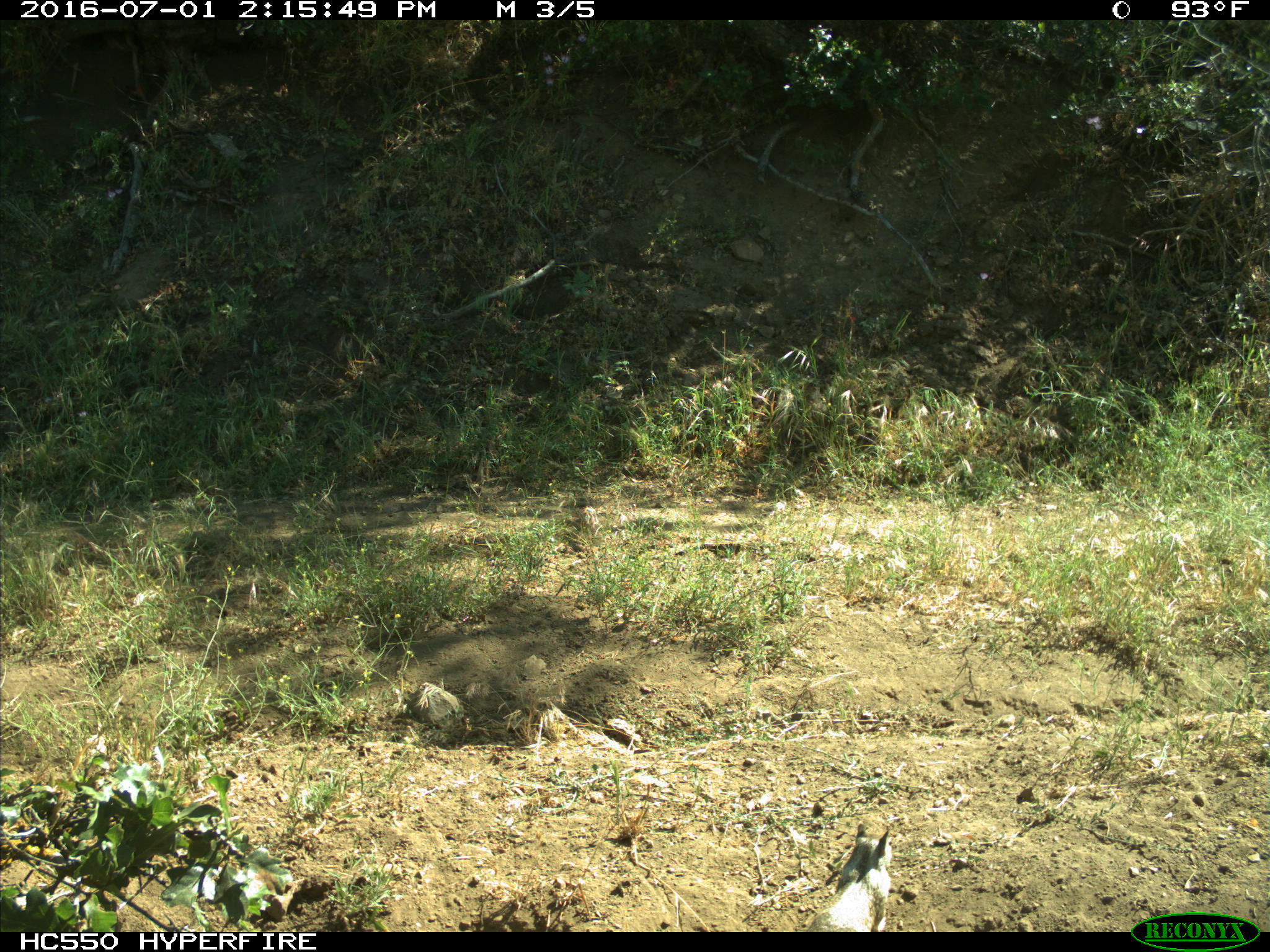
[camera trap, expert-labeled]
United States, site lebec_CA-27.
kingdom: Animalia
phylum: Chordata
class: Mammalia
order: Rodentia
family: Sciuridae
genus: Otospermophilus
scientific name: Otospermophilus beecheyi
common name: california ground squirrel